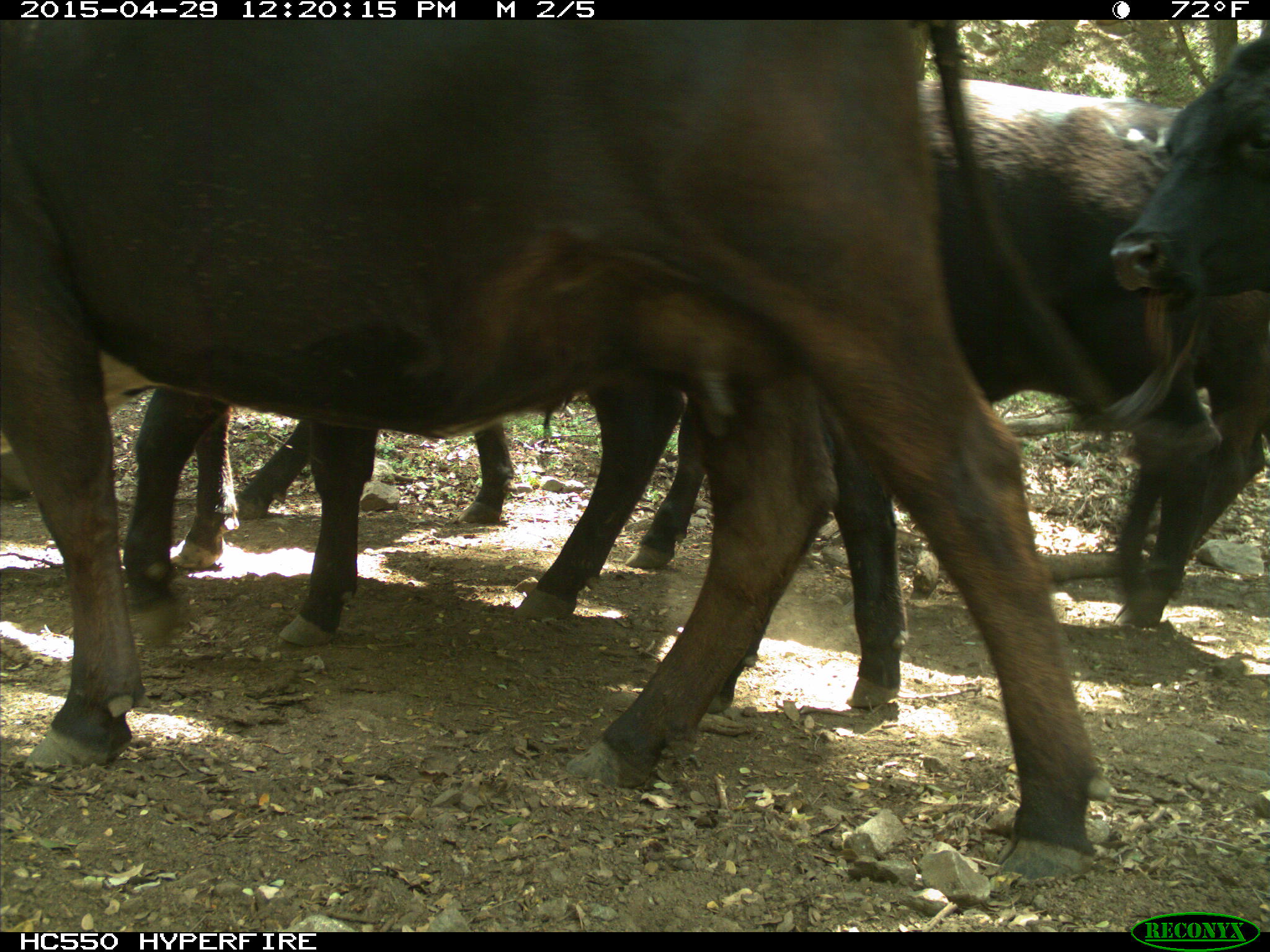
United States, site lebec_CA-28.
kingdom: Animalia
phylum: Chordata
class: Mammalia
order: Artiodactyla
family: Bovidae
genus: Bos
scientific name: Bos taurus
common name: domestic cow